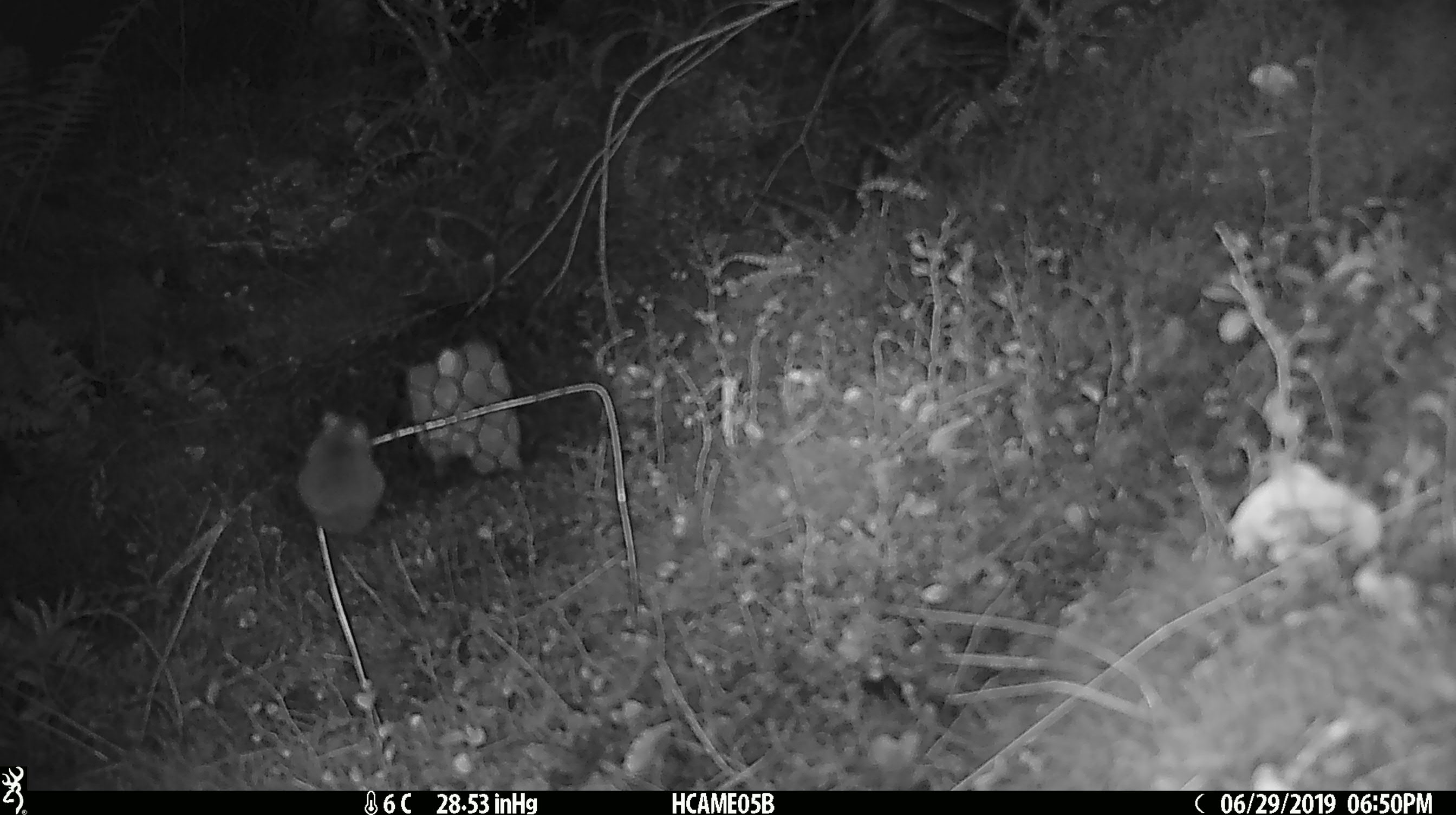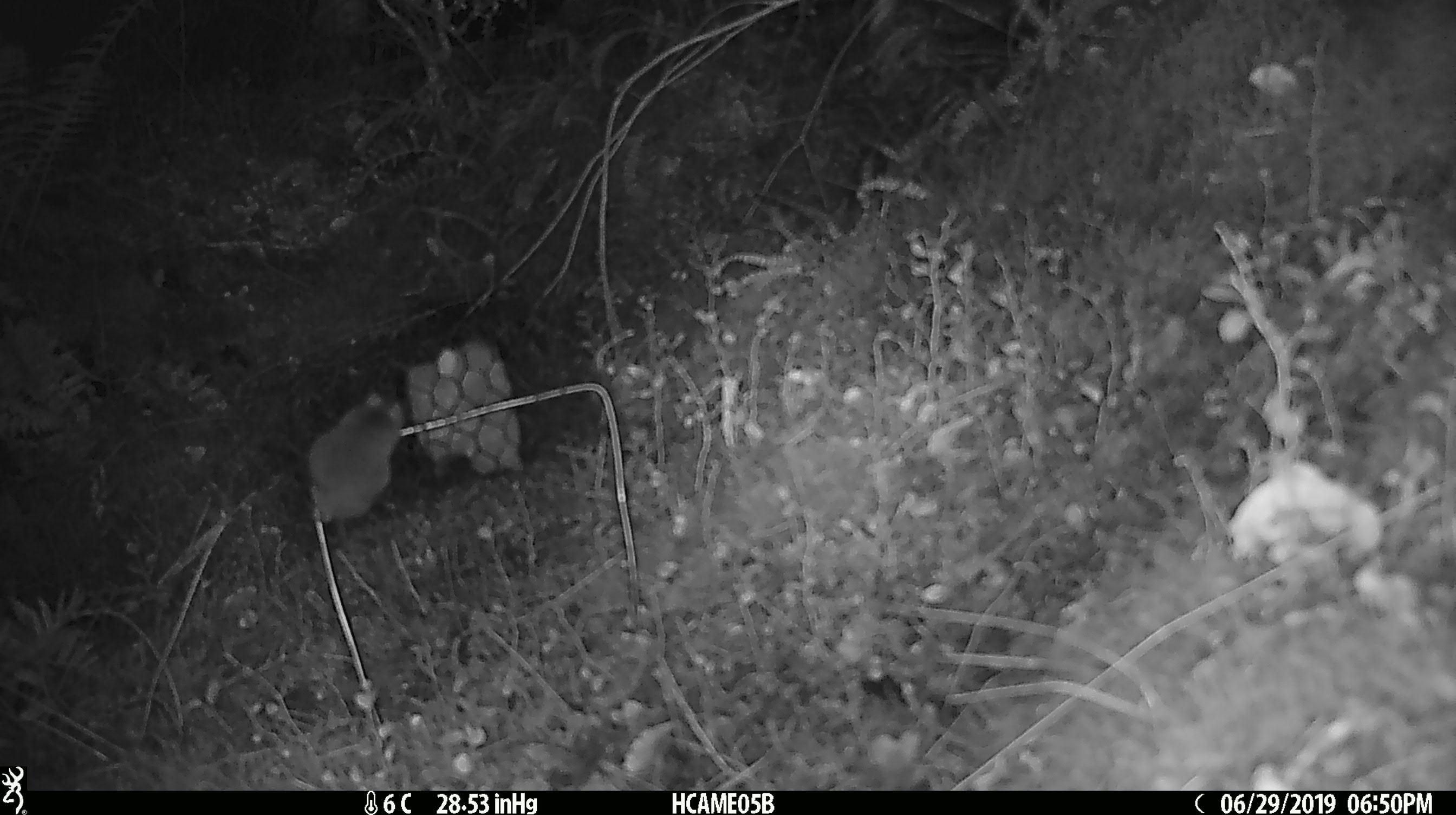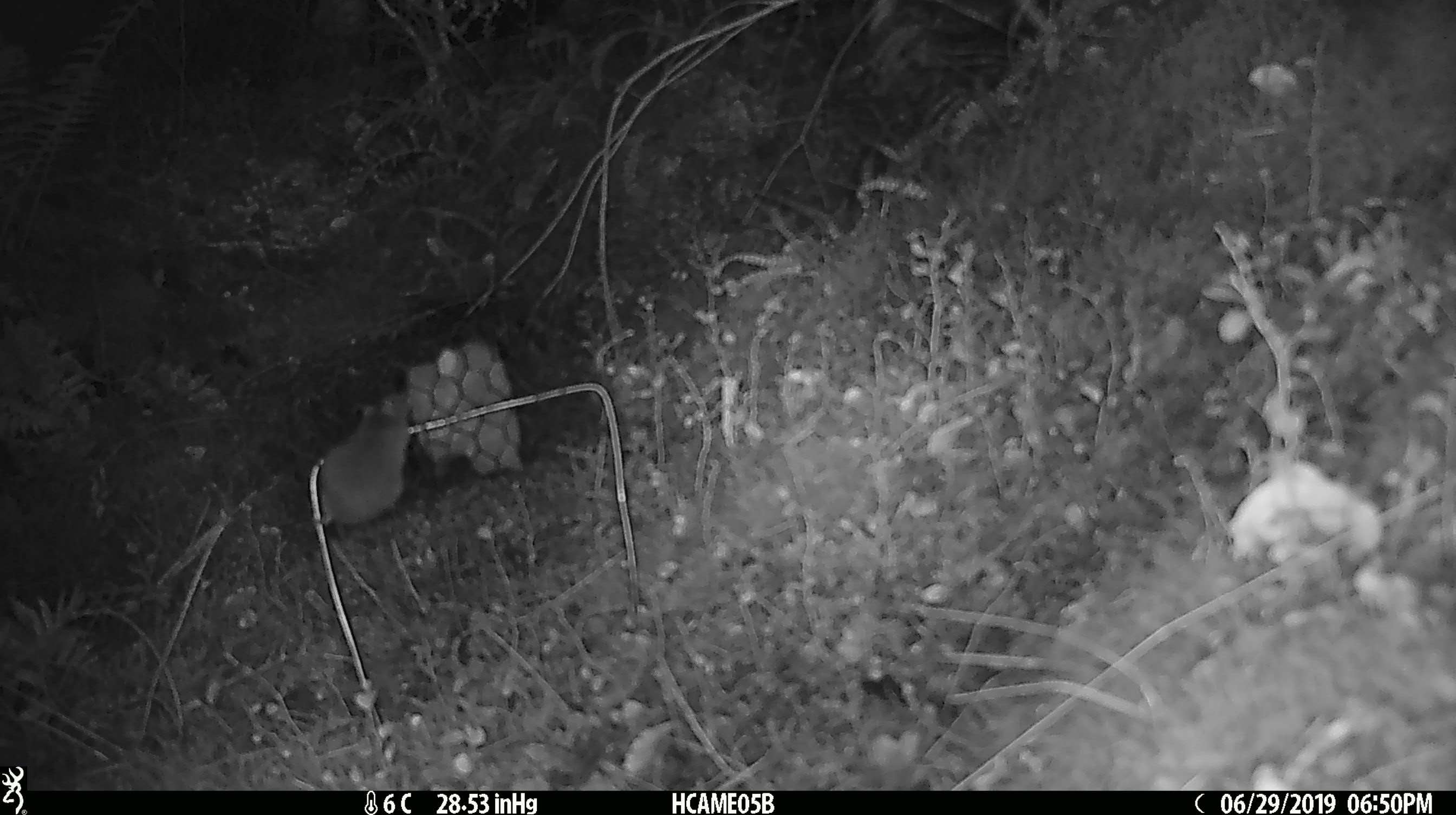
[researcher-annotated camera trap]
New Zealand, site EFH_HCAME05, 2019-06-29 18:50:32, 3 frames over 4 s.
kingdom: Animalia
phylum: Chordata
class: Mammalia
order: Rodentia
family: Muridae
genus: Mus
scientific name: Mus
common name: mouse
Mouse (Mus).